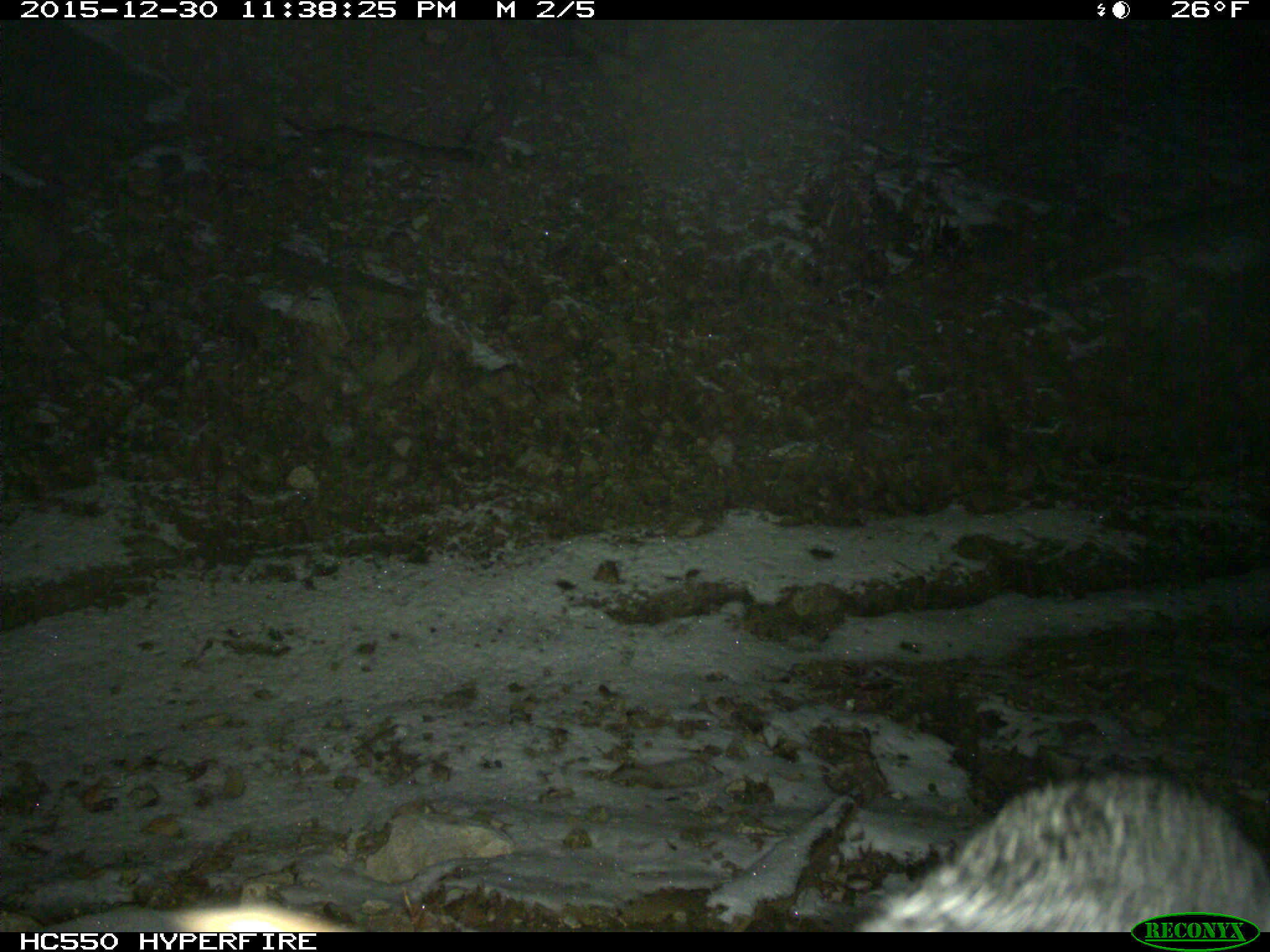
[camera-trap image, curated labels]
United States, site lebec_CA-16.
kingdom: Animalia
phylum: Chordata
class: Mammalia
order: Carnivora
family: Canidae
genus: Urocyon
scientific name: Urocyon cinereoargenteus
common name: gray fox